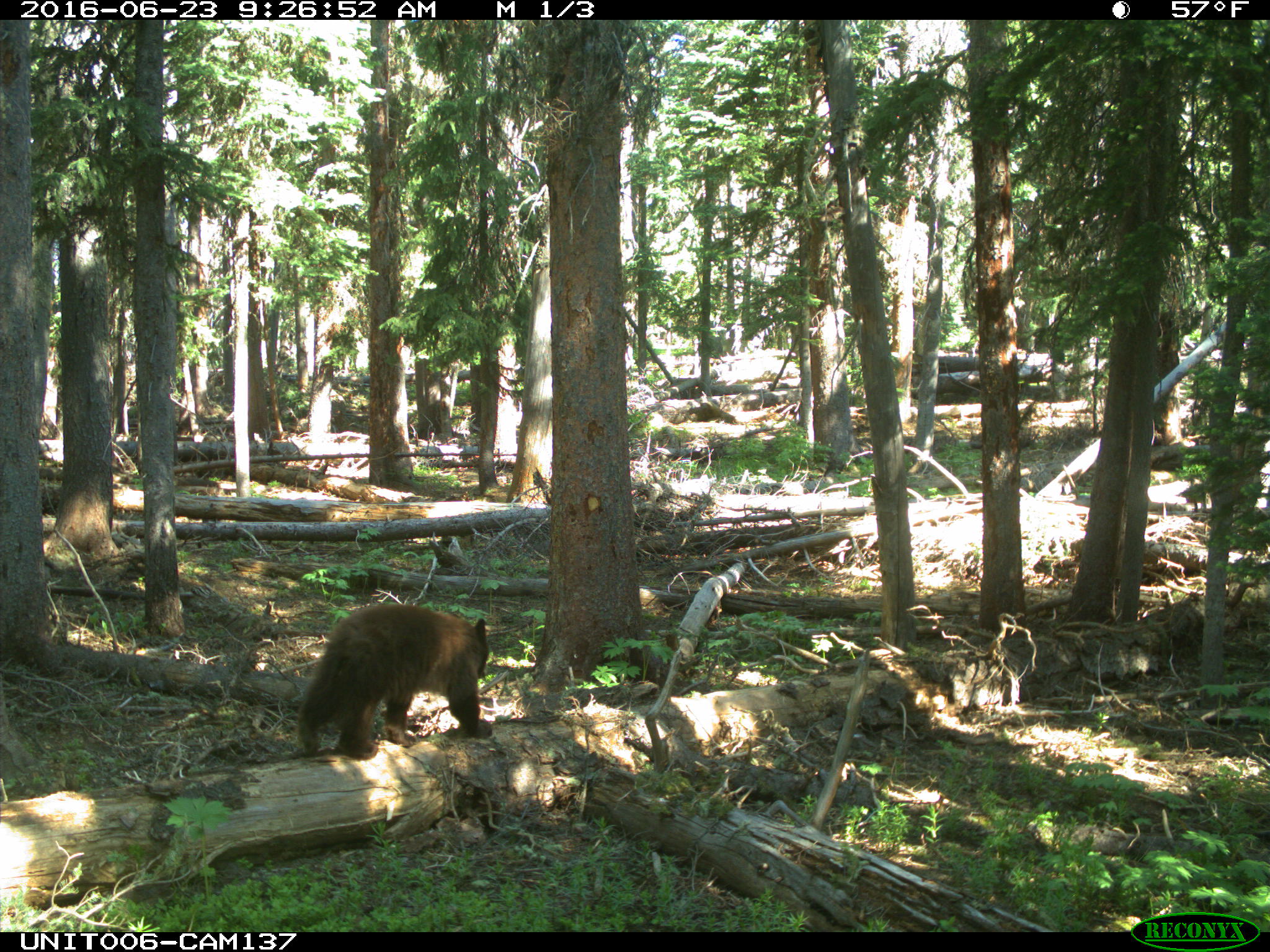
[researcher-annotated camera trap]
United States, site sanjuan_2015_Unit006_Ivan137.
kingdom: Animalia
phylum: Chordata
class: Mammalia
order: Carnivora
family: Ursidae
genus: Ursus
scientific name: Ursus americanus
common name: american black bear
Ursus americanus (american black bear).